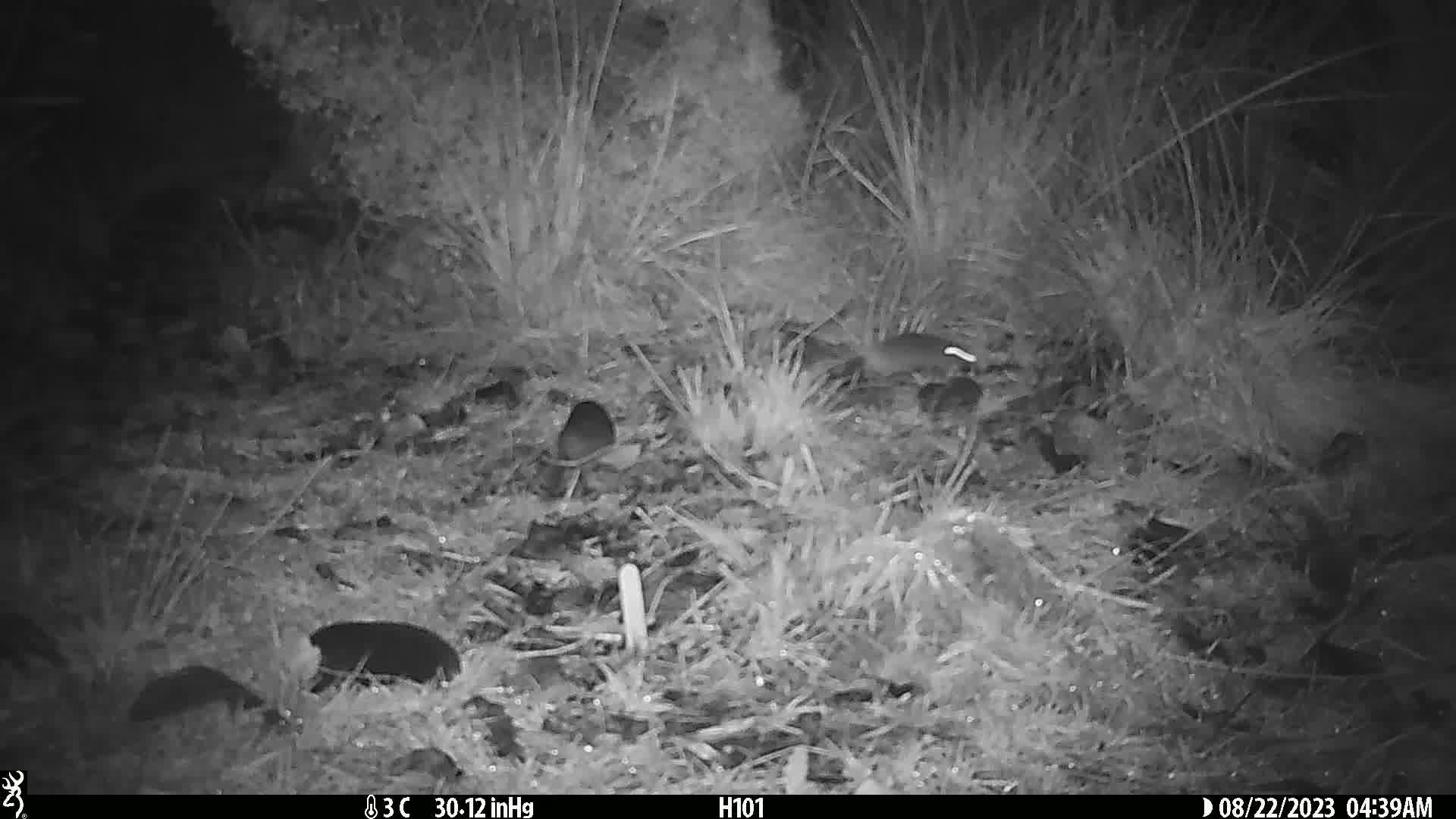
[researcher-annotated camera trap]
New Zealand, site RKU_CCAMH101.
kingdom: Animalia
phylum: Chordata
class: Mammalia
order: Rodentia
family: Muridae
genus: Rattus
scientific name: Rattus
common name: rat